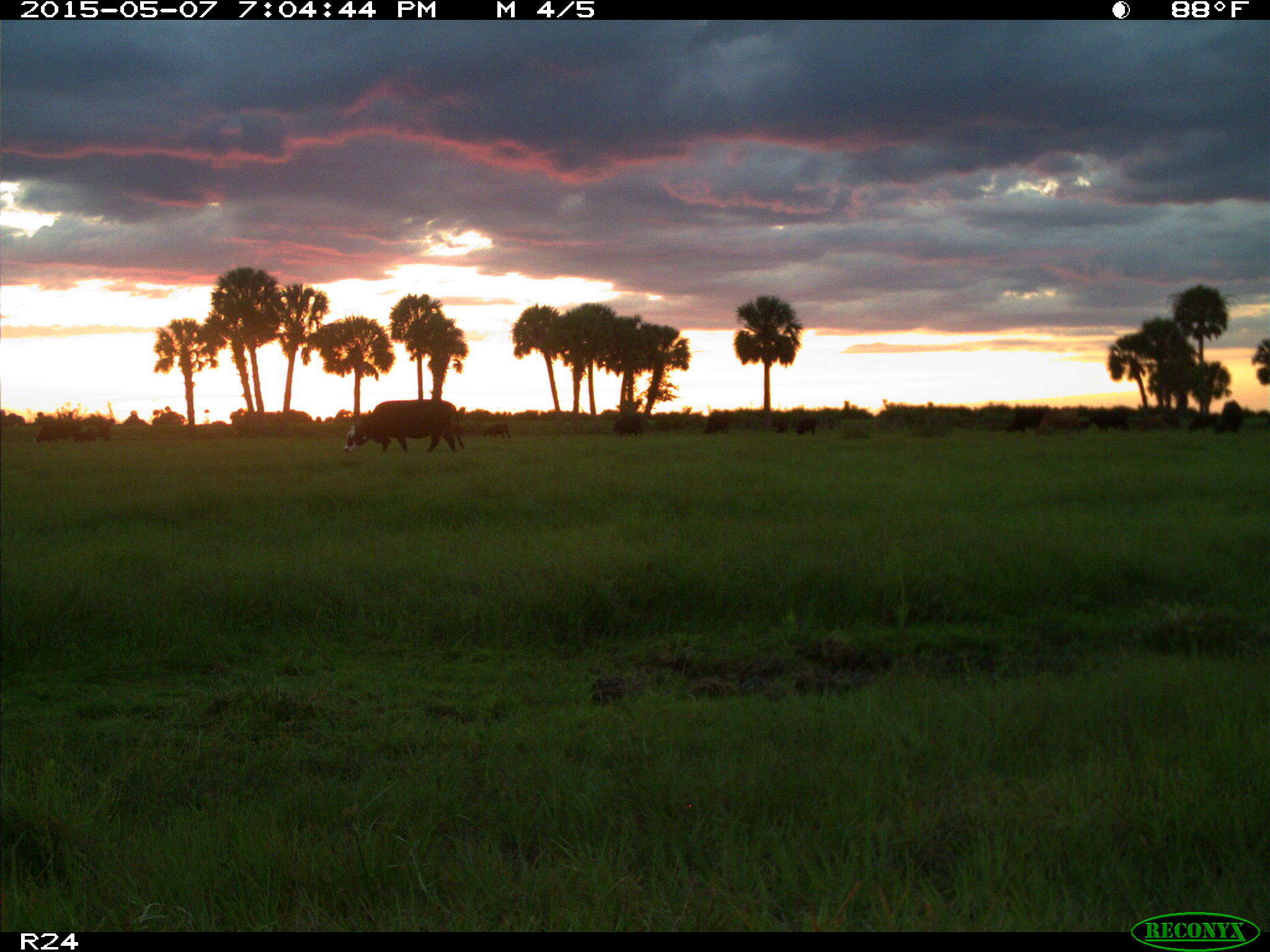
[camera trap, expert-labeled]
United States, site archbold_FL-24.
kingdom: Animalia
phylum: Chordata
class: Mammalia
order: Artiodactyla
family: Bovidae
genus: Bos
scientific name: Bos taurus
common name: domestic cow